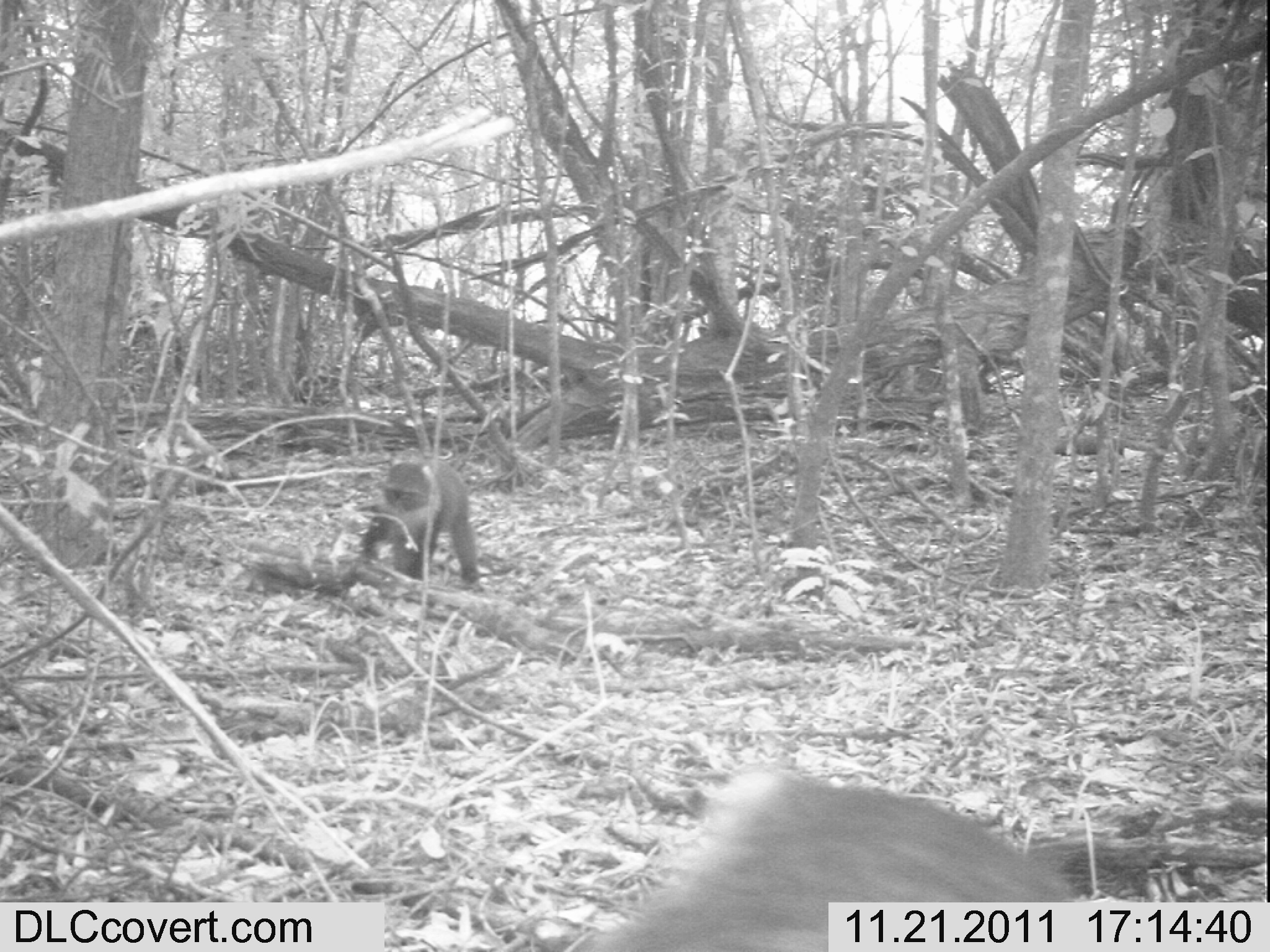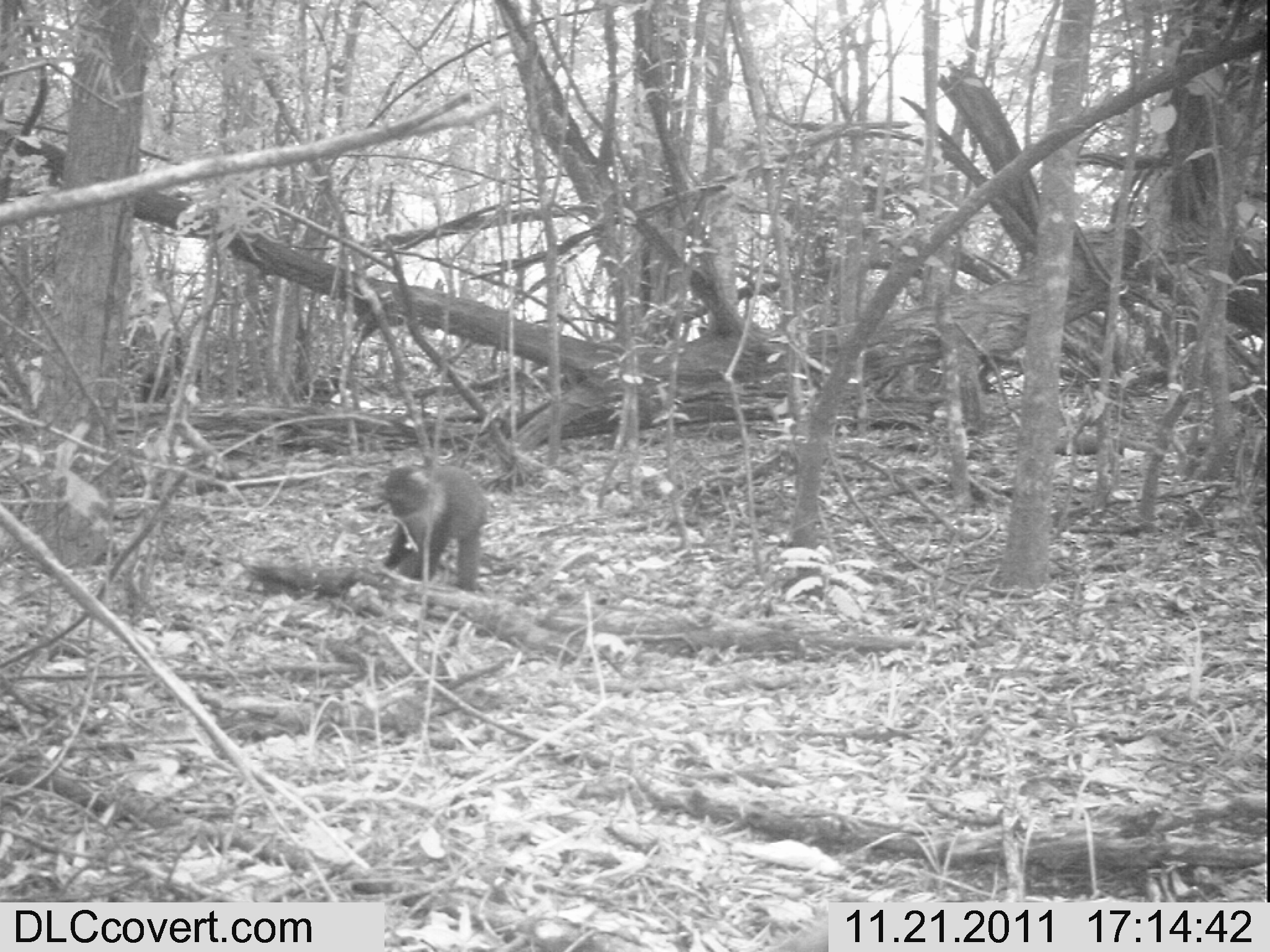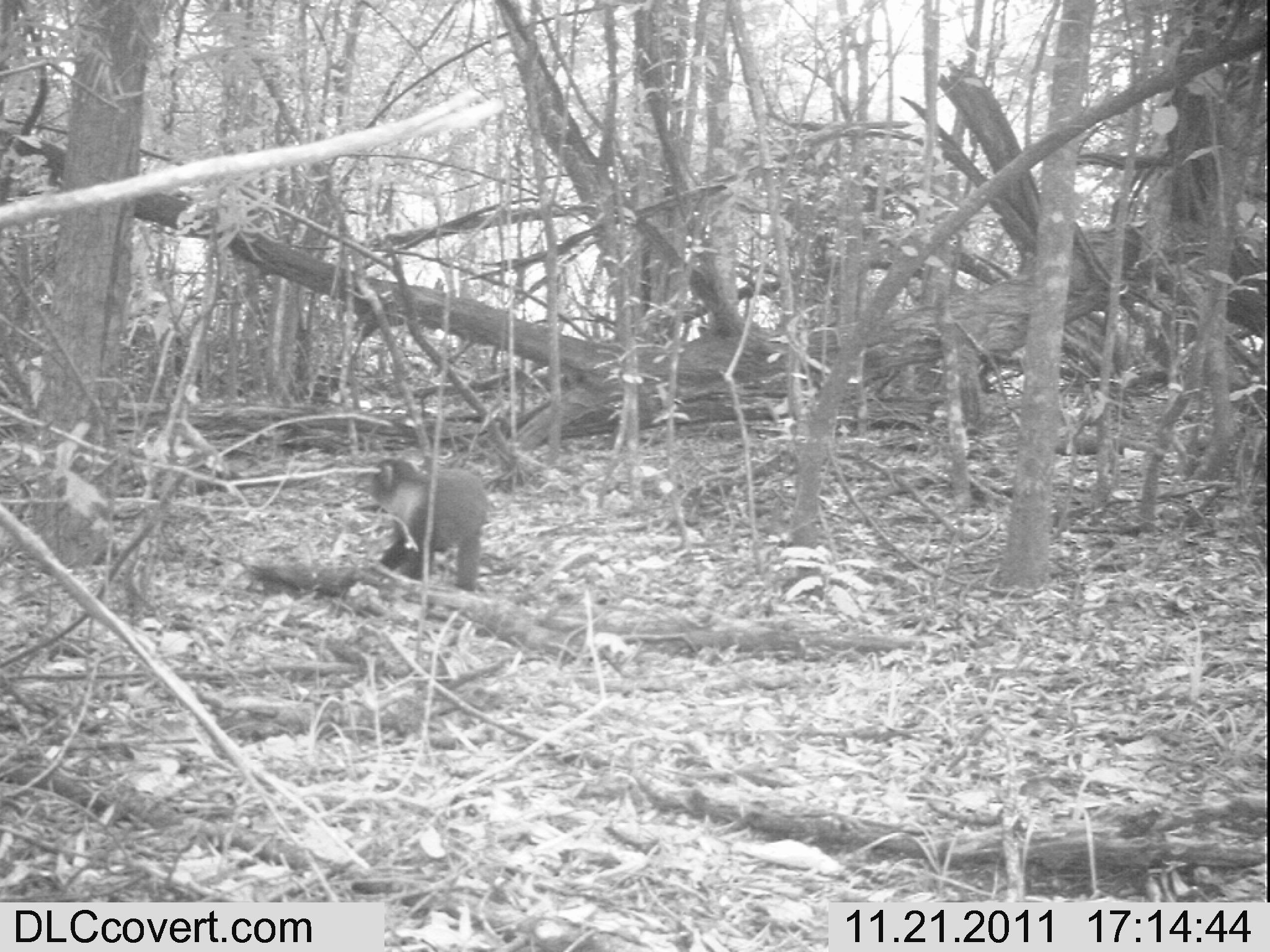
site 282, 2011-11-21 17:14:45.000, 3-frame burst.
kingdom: Animalia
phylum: Chordata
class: Mammalia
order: Primates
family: Cercopithecidae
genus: Cercopithecus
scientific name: Cercopithecus erythrogaster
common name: sykes  monkey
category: cercopithecus albogularis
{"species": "cercopithecus albogularis (sykes  monkey) (Cercopithecus erythrogaster)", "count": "2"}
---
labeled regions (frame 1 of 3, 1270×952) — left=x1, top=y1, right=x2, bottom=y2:
cercopithecus albogularis: left=586, top=764, right=1085, bottom=951; left=354, top=456, right=486, bottom=595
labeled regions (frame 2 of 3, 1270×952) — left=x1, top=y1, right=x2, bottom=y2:
cercopithecus albogularis: left=375, top=459, right=489, bottom=592